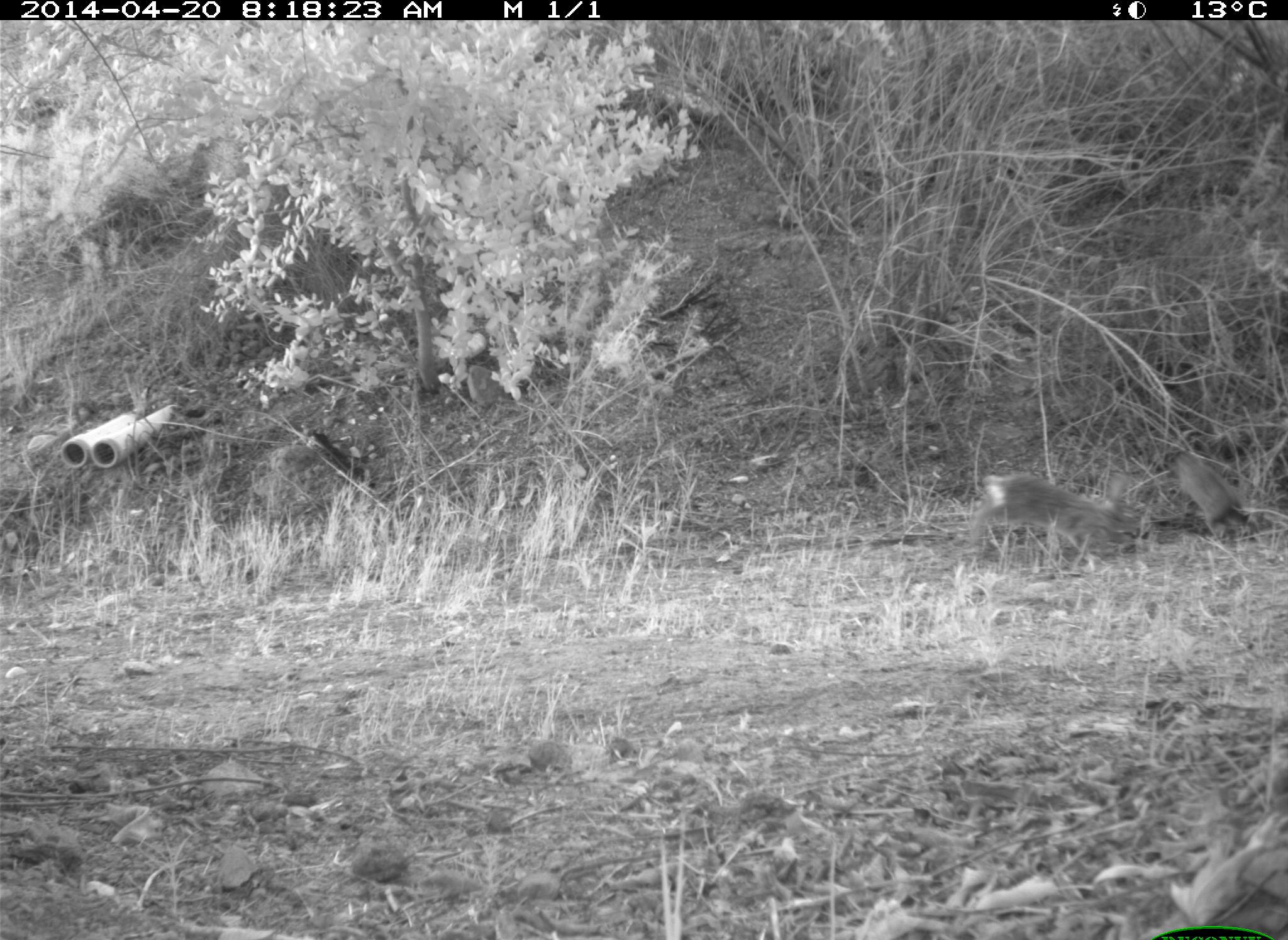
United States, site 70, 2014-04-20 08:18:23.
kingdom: Animalia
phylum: Chordata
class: Mammalia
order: Lagomorpha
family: Leporidae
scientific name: Leporidae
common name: rabbits and hares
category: rabbit